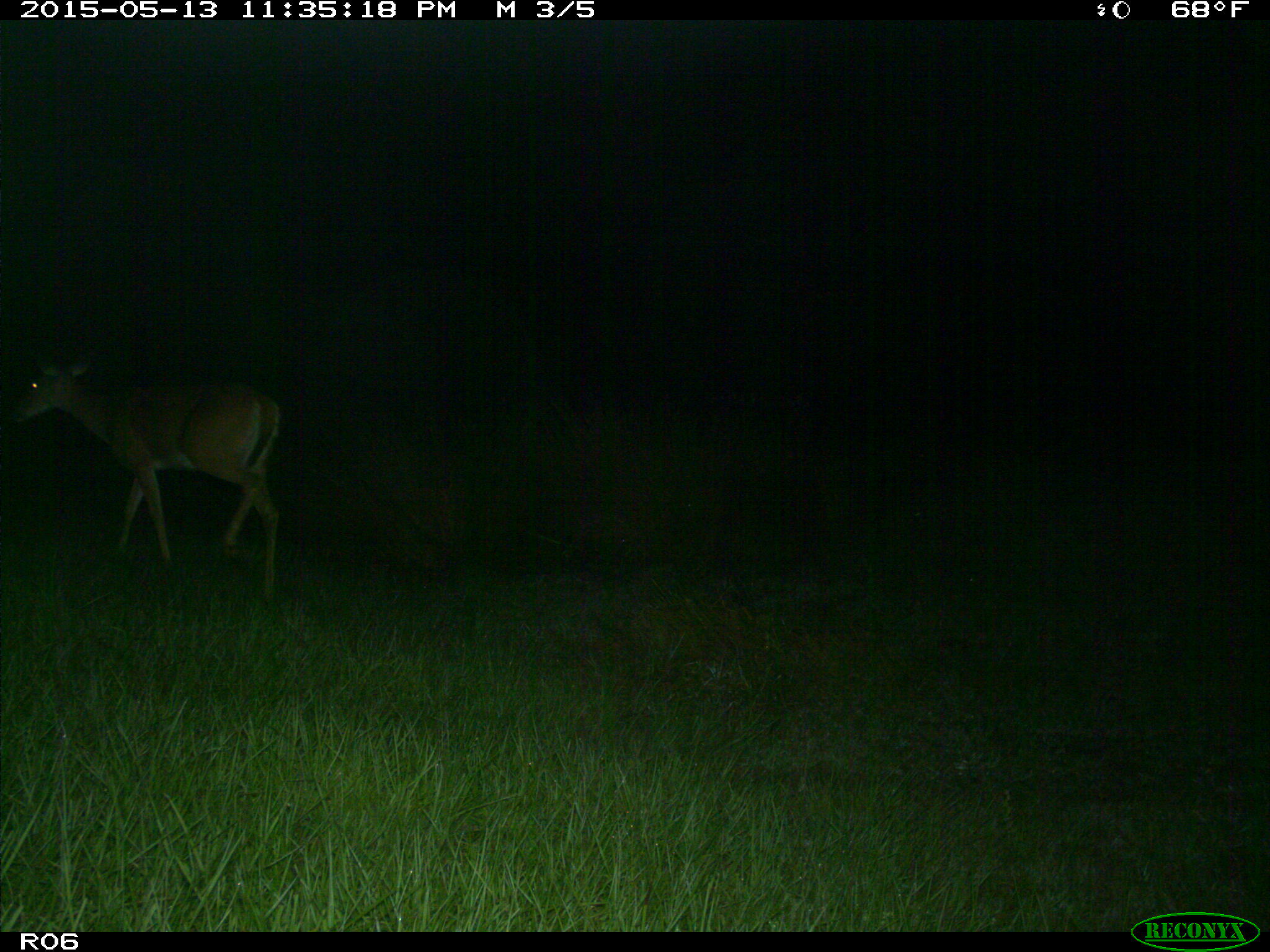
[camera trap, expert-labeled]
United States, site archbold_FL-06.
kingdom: Animalia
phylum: Chordata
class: Mammalia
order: Artiodactyla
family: Cervidae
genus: Odocoileus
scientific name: Odocoileus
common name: deer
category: unidentified deer